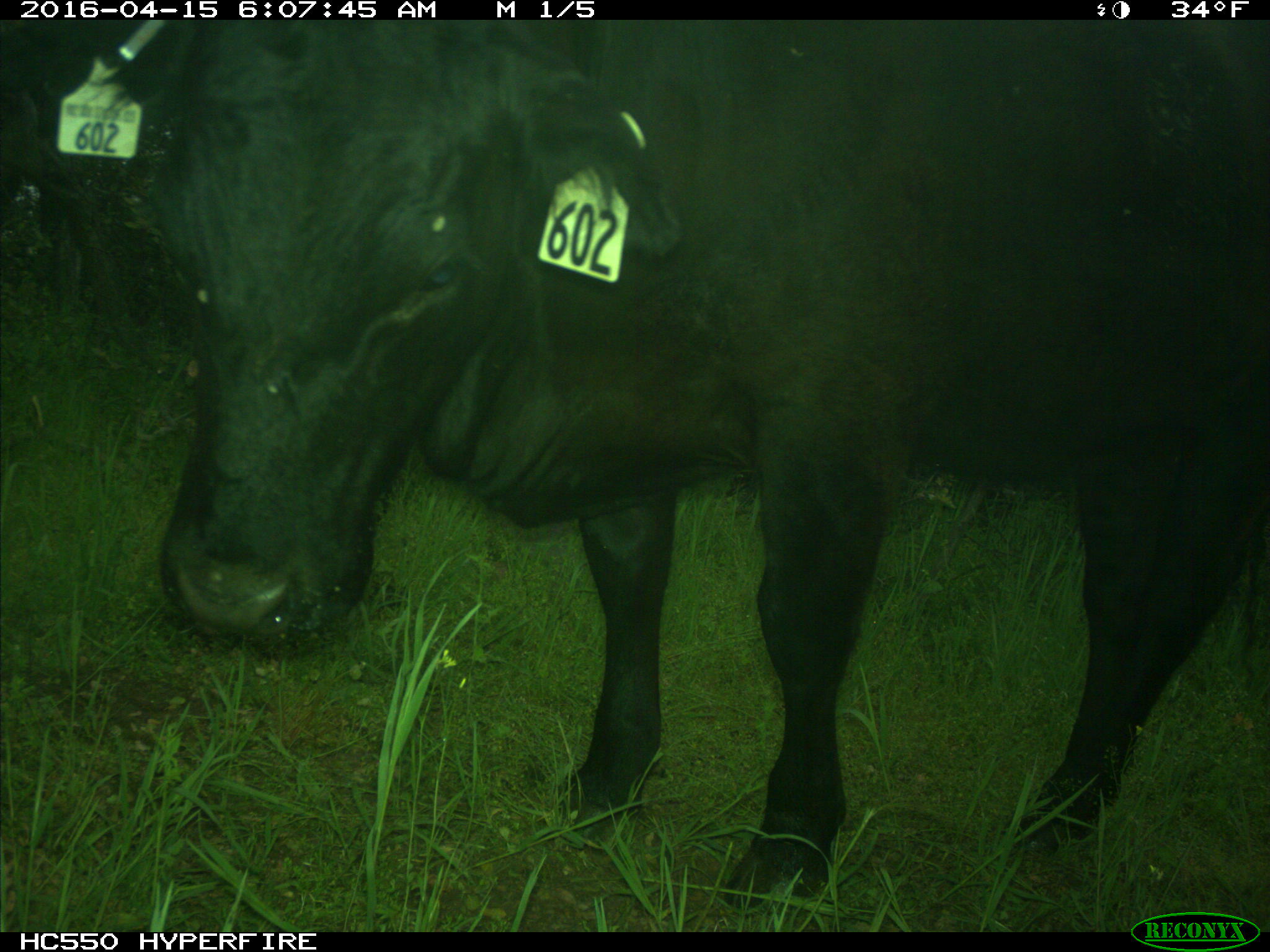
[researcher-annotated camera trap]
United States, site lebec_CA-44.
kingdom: Animalia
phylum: Chordata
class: Mammalia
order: Artiodactyla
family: Bovidae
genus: Bos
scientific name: Bos taurus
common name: domestic cow